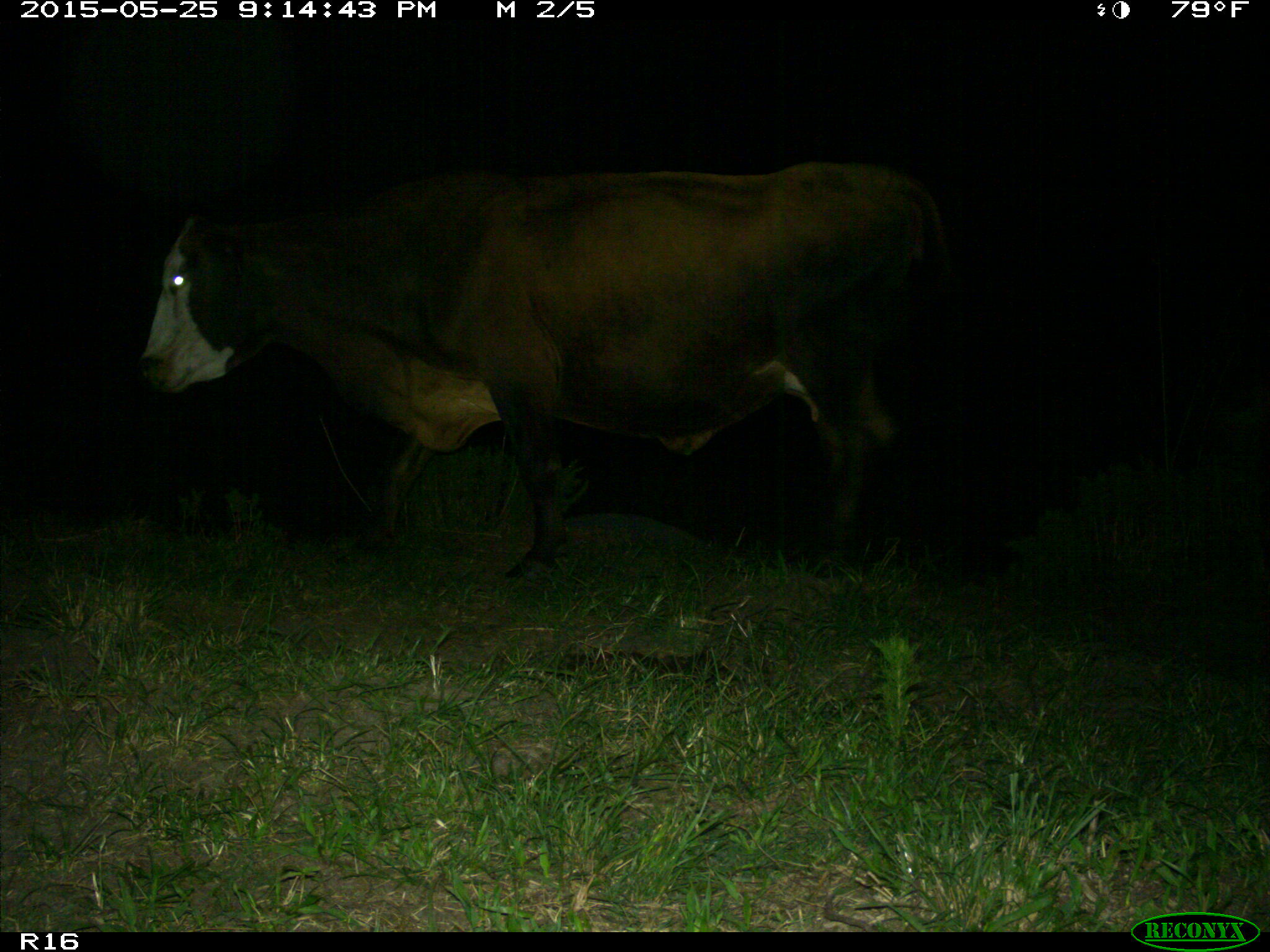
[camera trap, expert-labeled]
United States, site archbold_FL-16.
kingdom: Animalia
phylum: Chordata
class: Mammalia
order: Artiodactyla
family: Bovidae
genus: Bos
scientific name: Bos taurus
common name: domestic cow